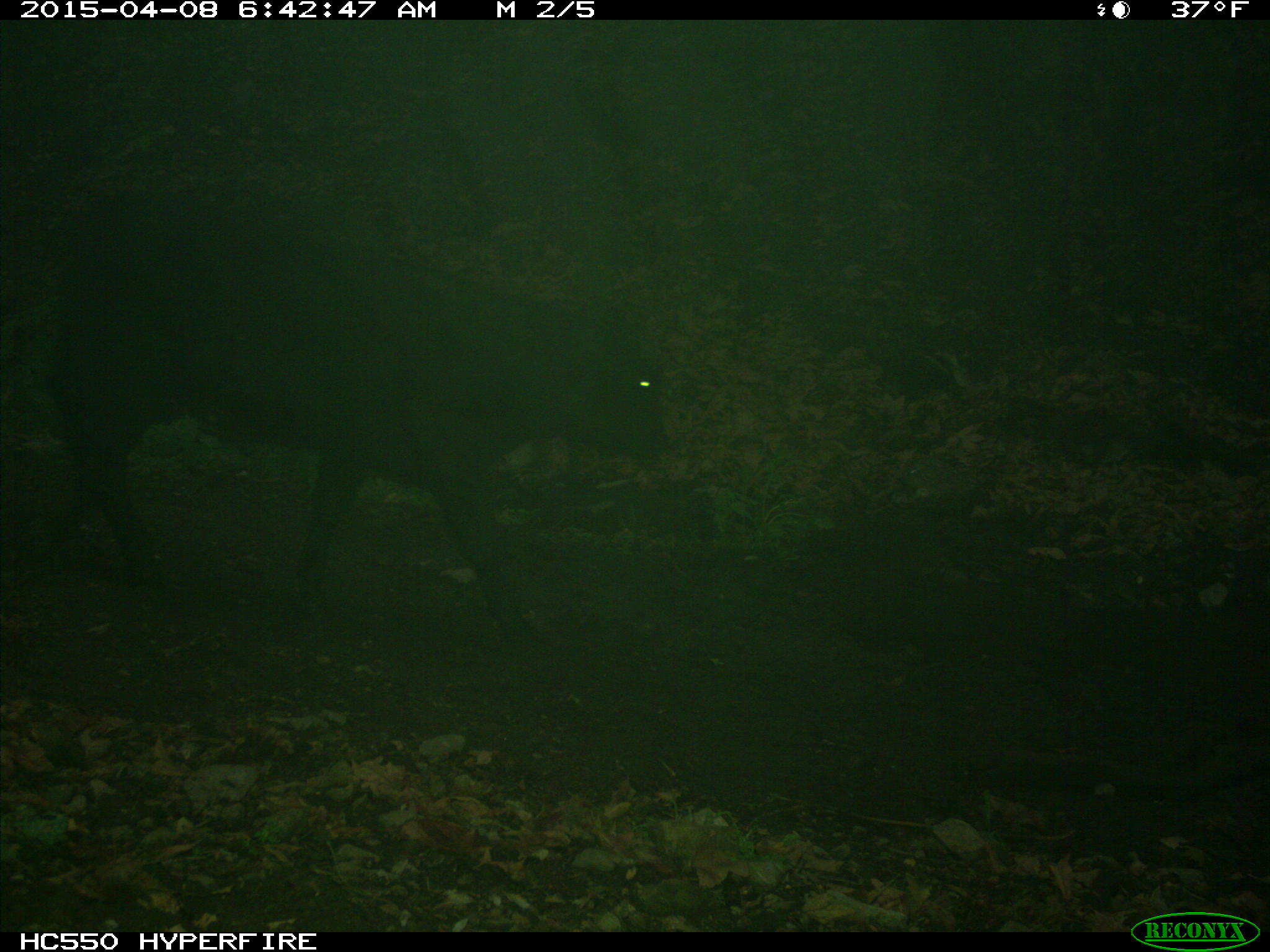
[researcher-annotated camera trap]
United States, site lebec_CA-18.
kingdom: Animalia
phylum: Chordata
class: Mammalia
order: Artiodactyla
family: Bovidae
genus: Bos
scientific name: Bos taurus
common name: domestic cow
Bos taurus (domestic cow).